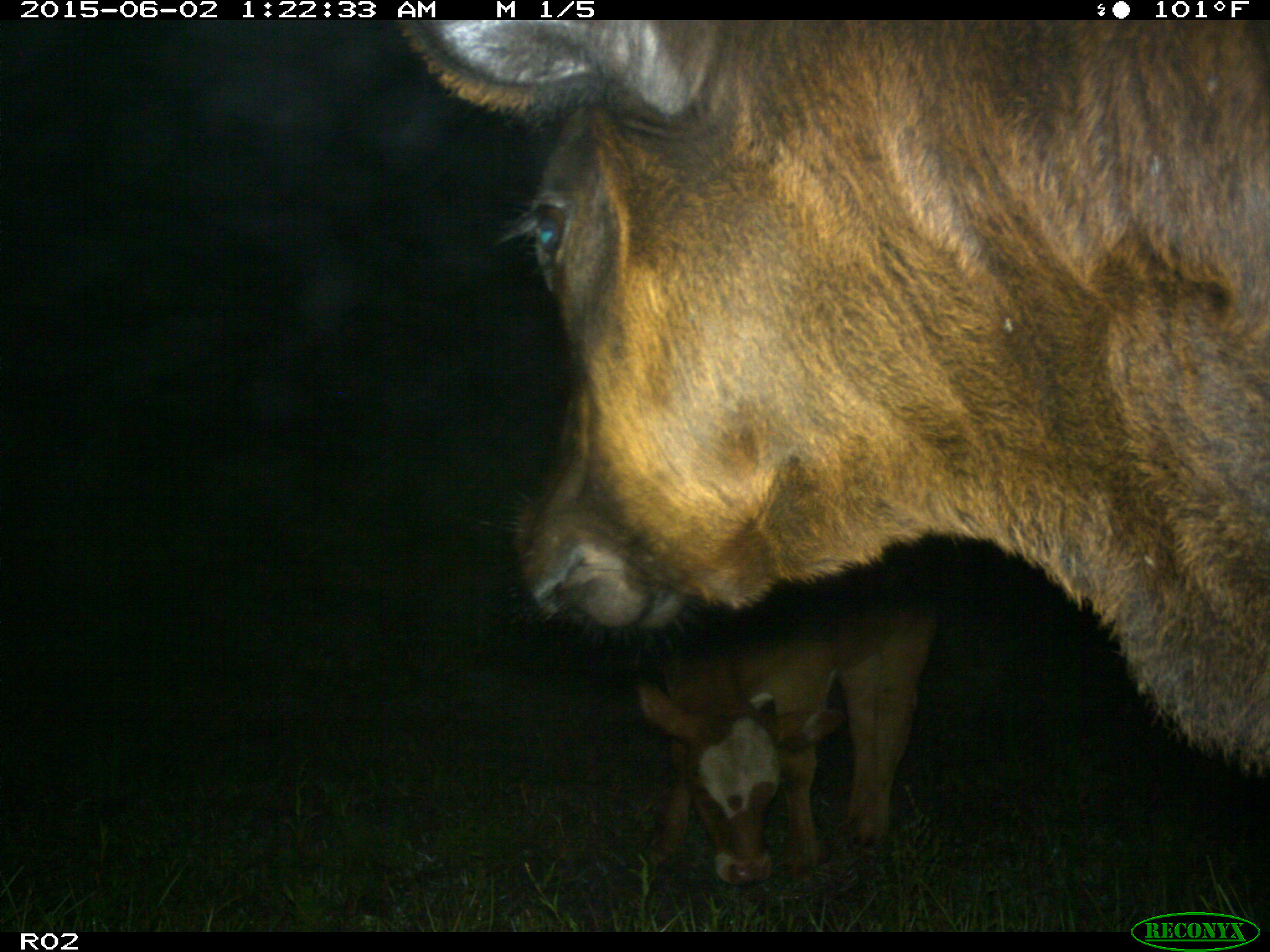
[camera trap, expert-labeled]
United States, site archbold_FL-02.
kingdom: Animalia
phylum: Chordata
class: Mammalia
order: Artiodactyla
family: Bovidae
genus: Bos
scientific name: Bos taurus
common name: domestic cow